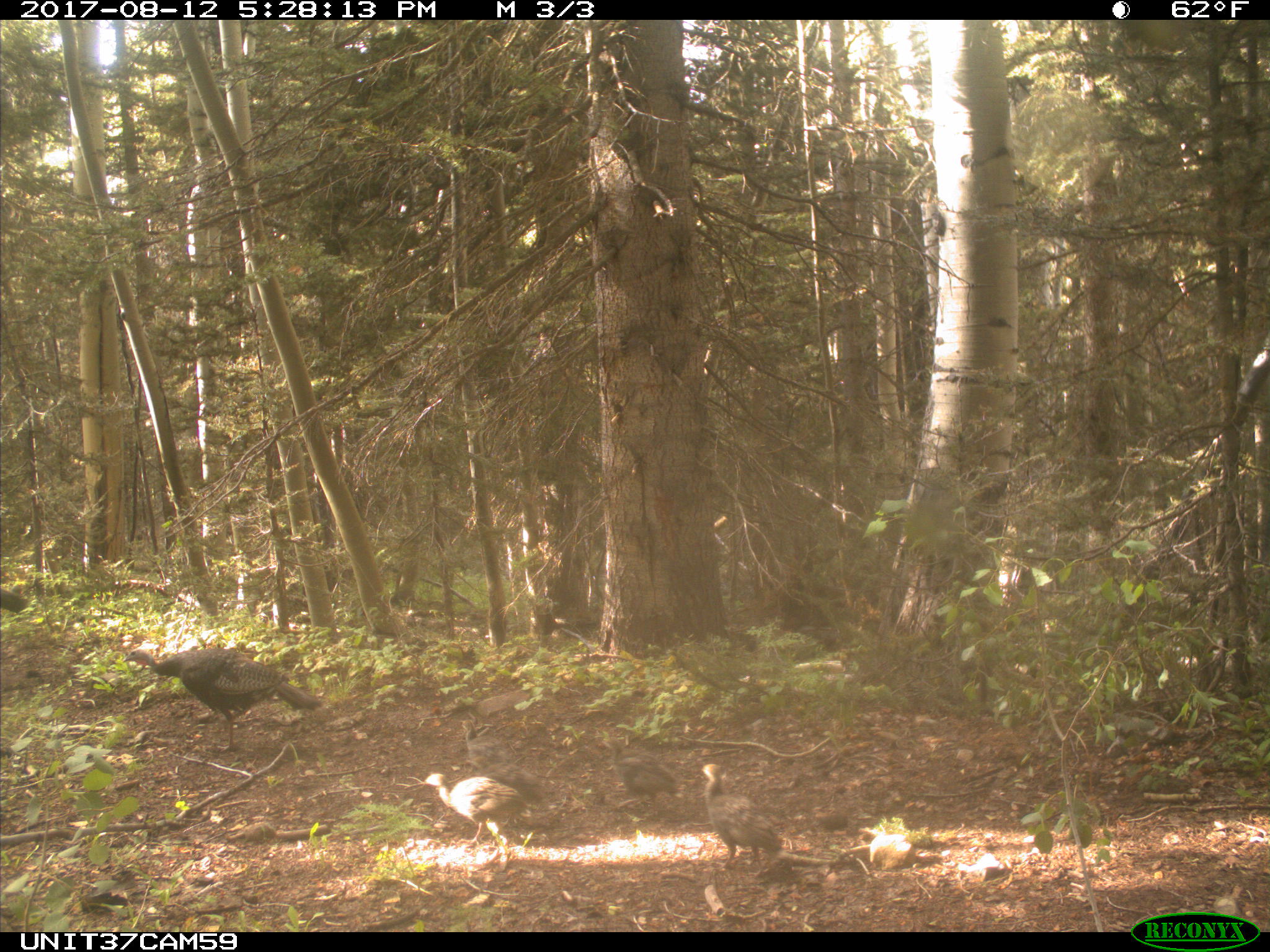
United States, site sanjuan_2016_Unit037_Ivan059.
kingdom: Animalia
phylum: Chordata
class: Aves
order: Galliformes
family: Phasianidae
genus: Meleagris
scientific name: Meleagris gallopavo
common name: wild turkey